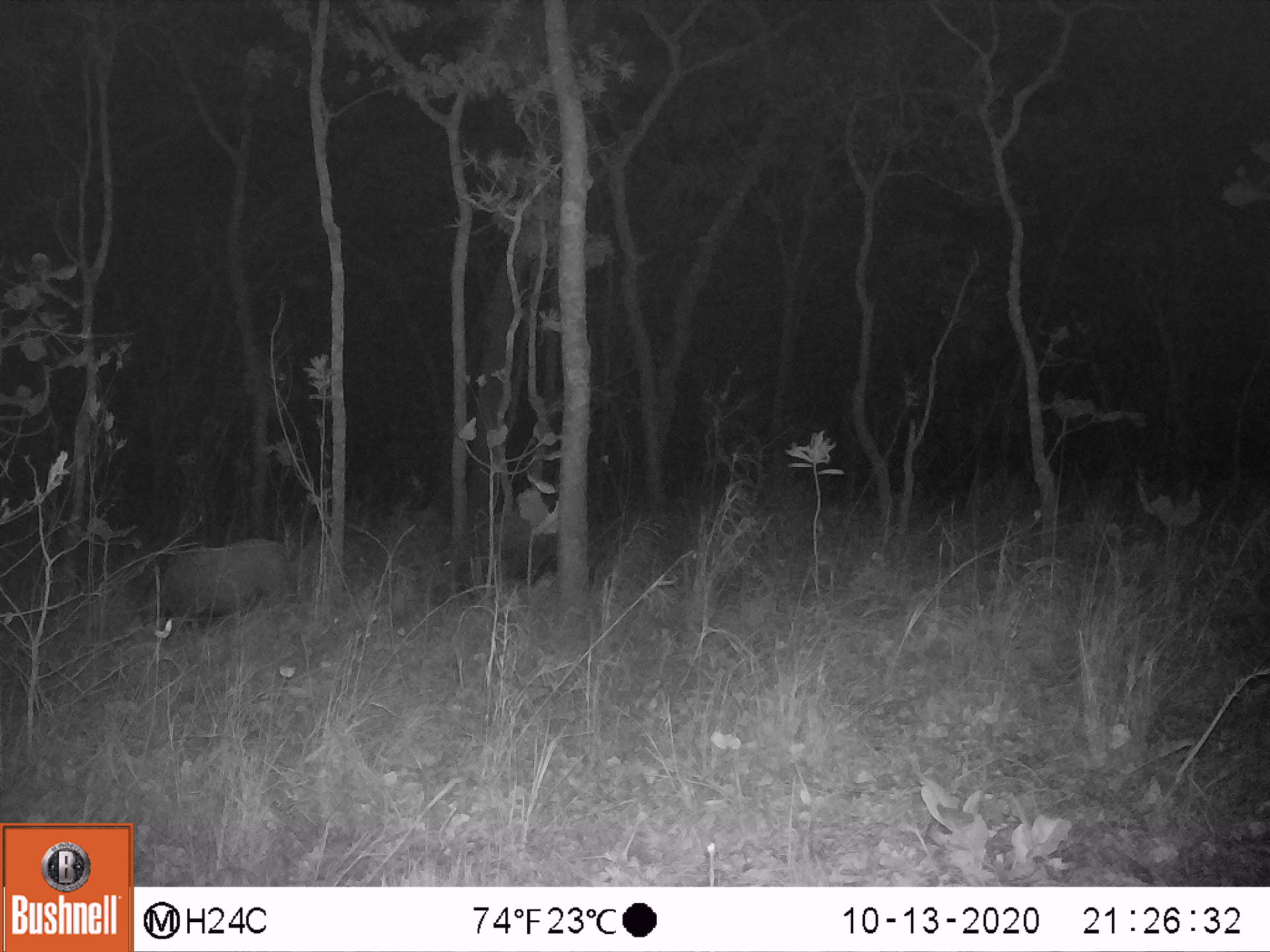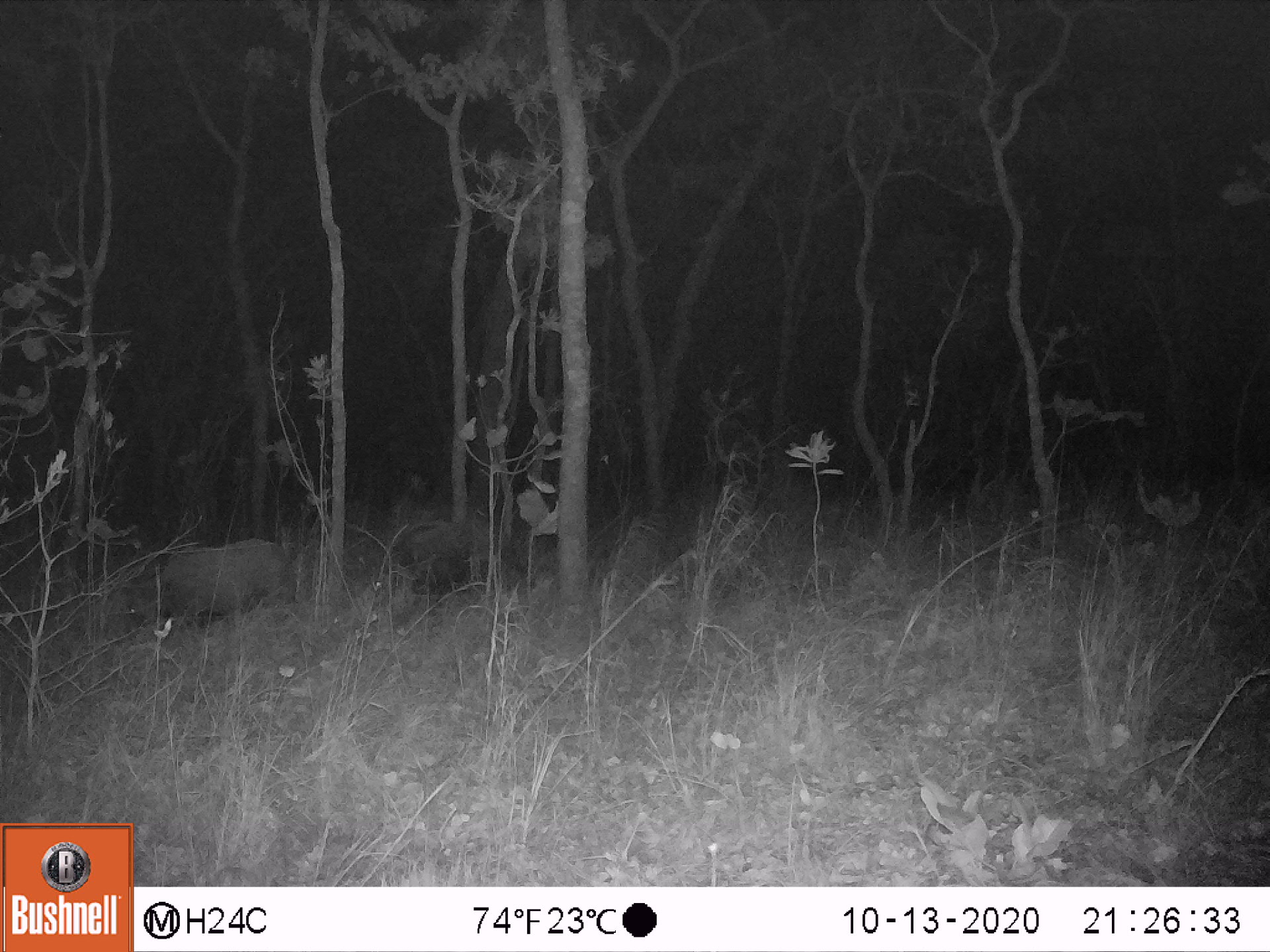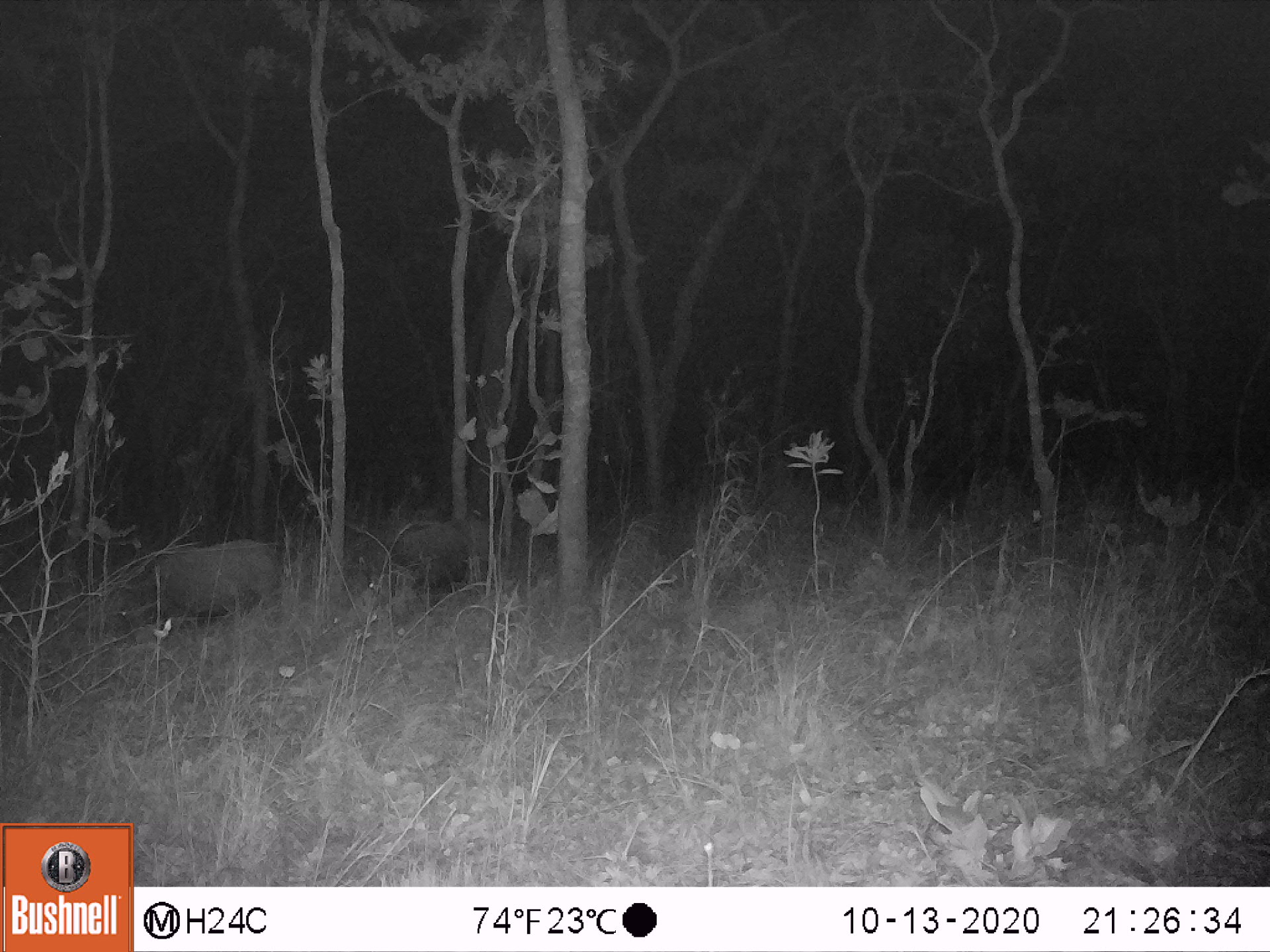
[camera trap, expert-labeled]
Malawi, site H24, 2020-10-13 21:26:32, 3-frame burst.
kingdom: Animalia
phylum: Chordata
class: Mammalia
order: Artiodactyla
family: Suidae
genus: Potamochoerus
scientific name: Potamochoerus larvatus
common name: bushpig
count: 2